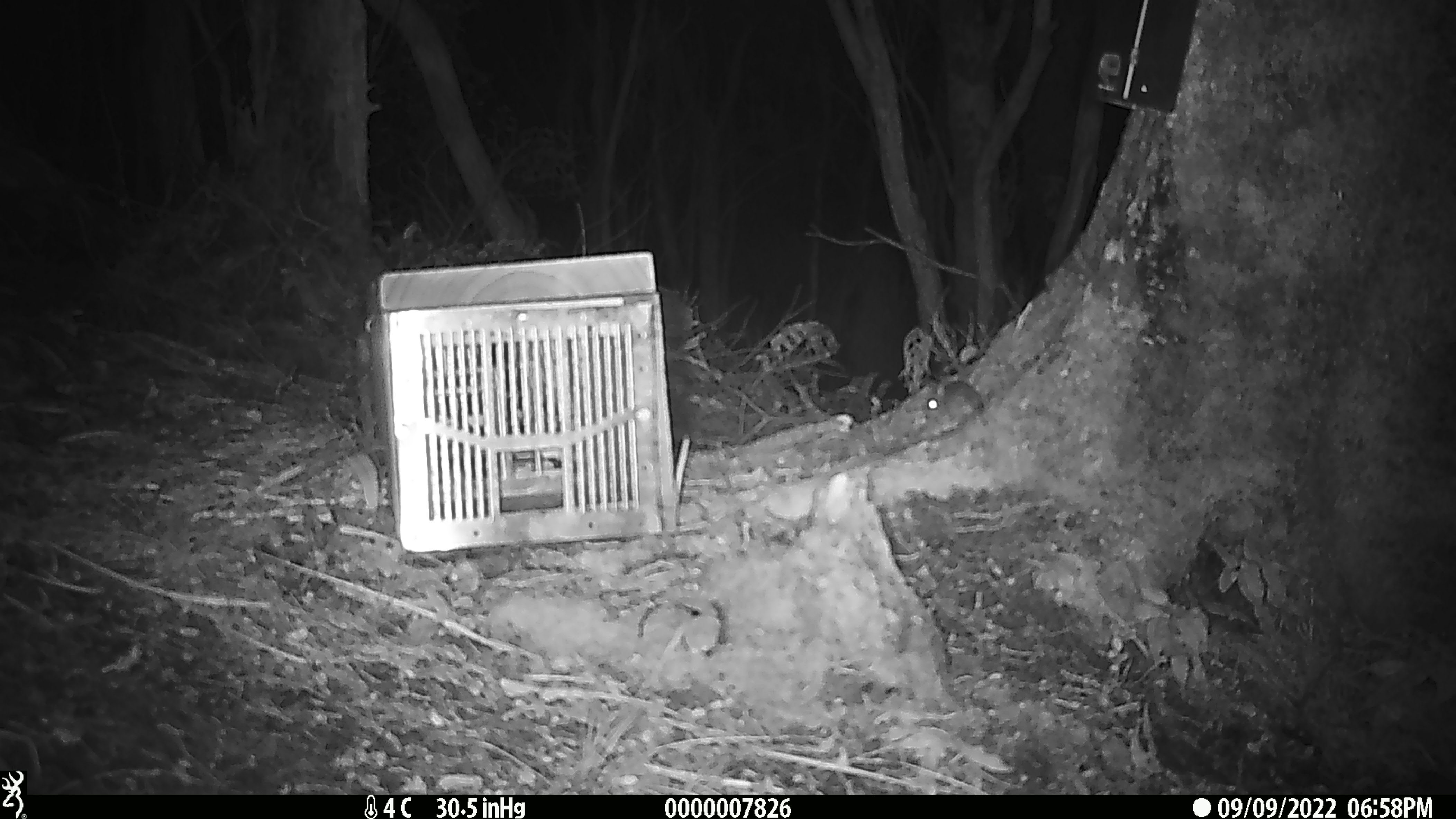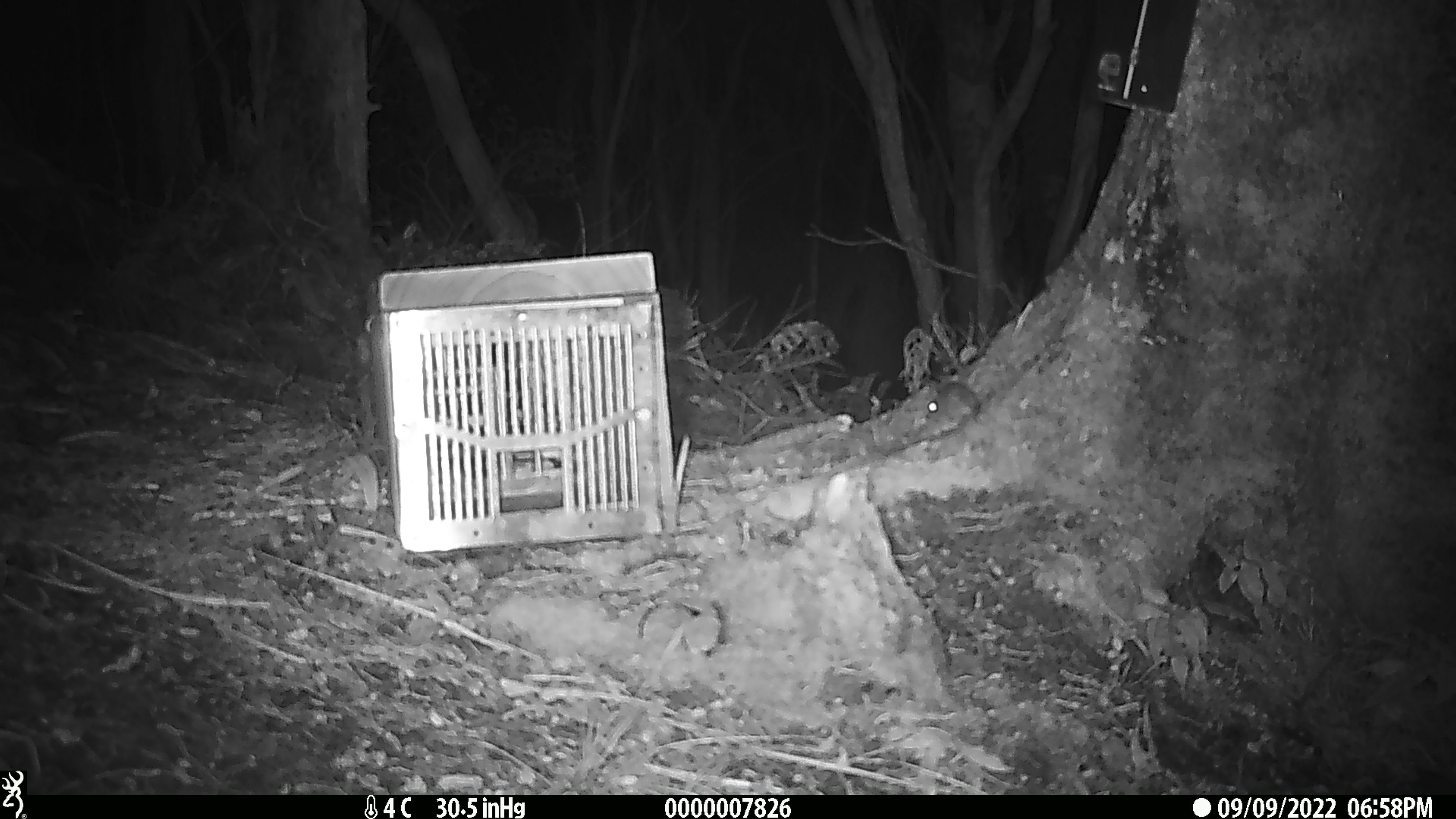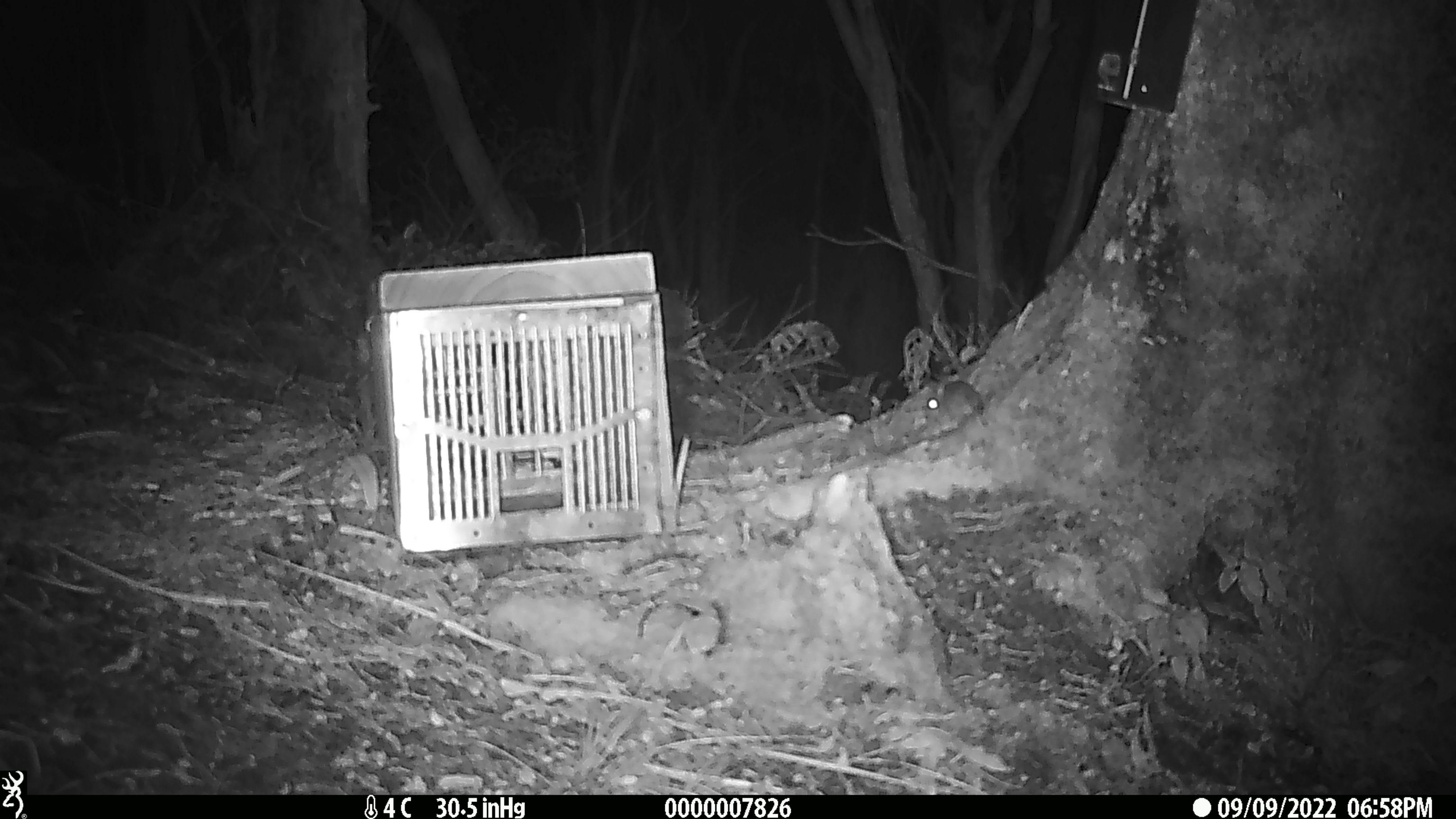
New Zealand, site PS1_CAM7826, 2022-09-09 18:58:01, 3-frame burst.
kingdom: Animalia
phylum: Chordata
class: Mammalia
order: Rodentia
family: Muridae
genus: Mus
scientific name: Mus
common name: mouse